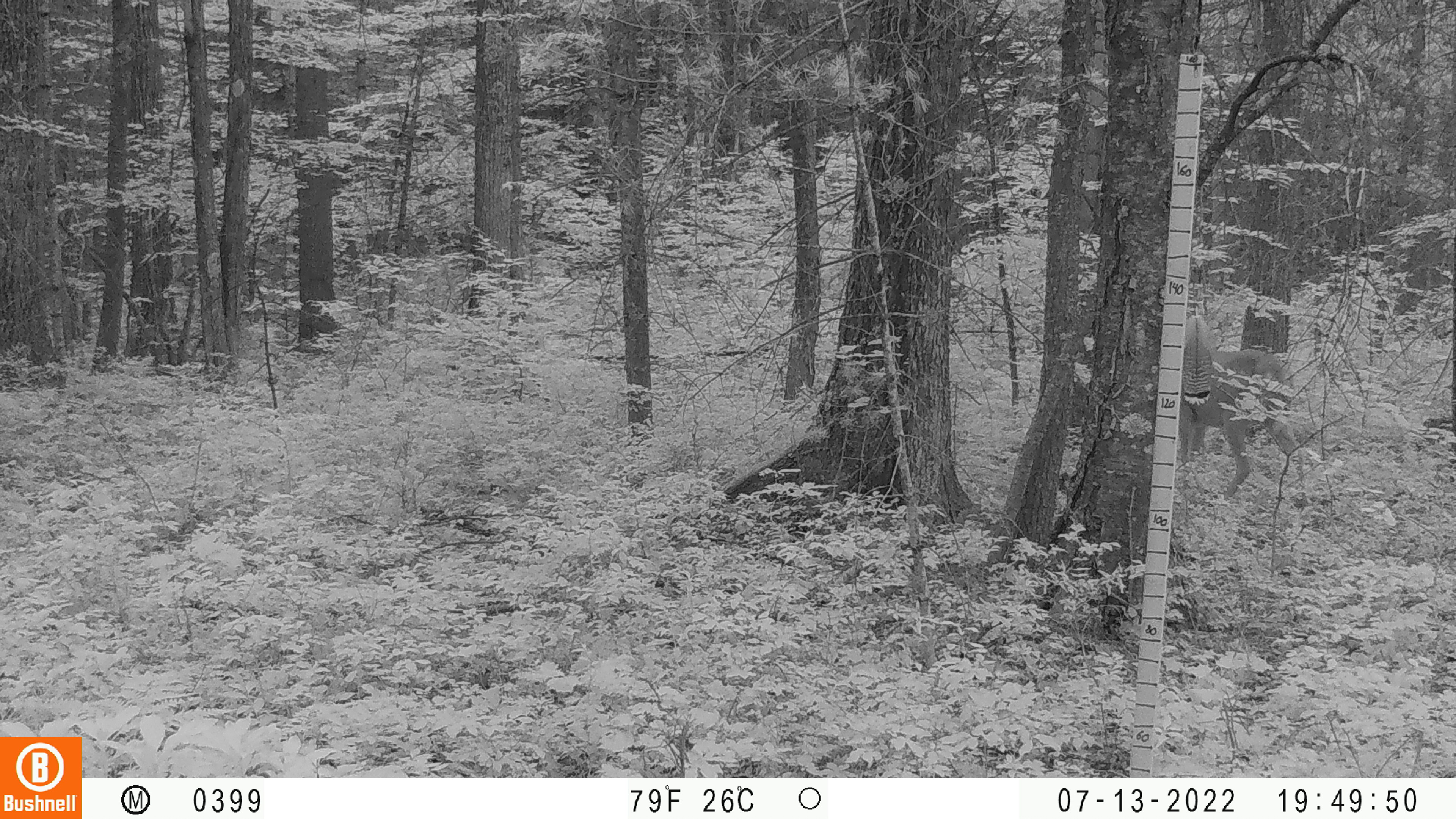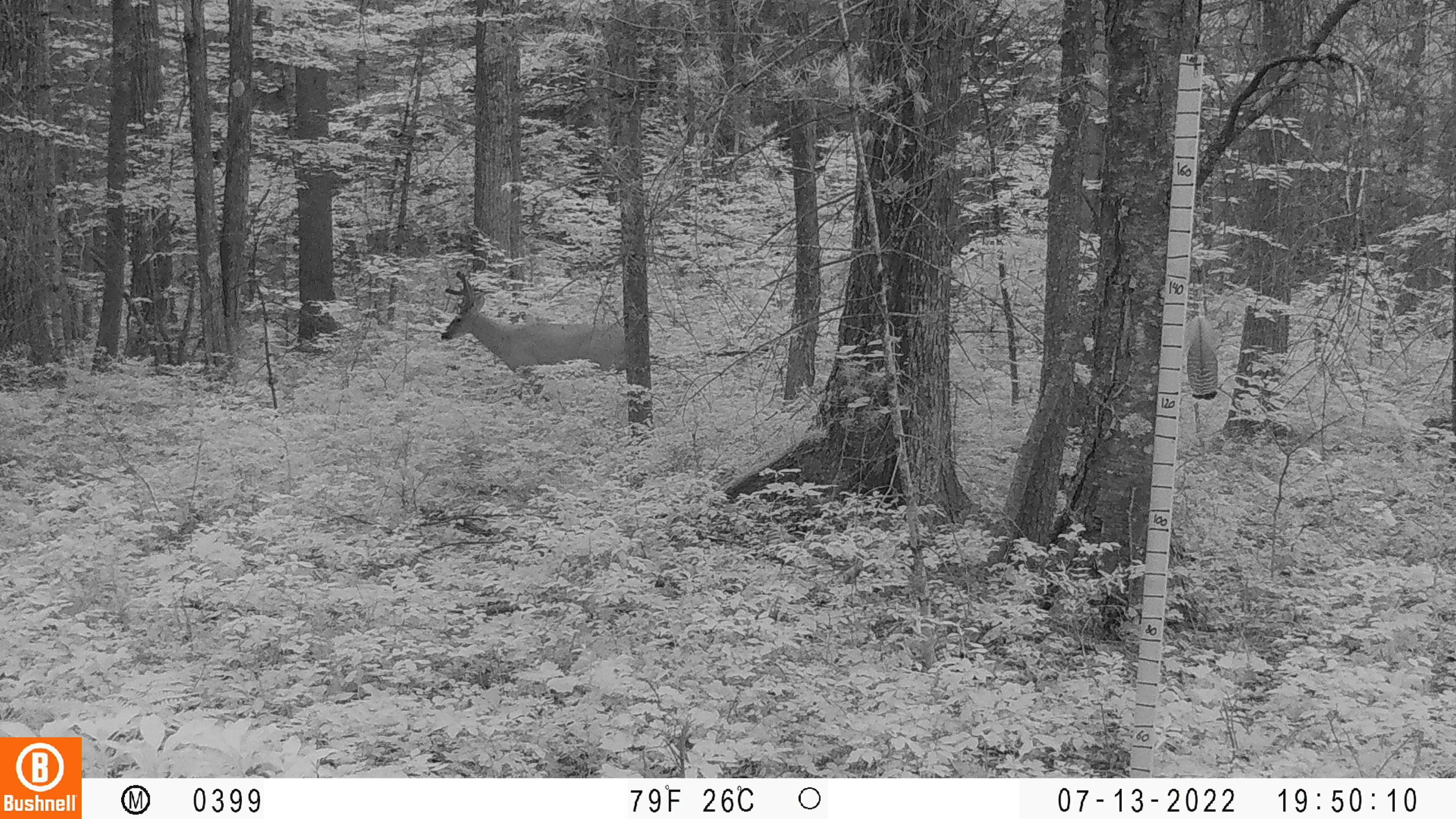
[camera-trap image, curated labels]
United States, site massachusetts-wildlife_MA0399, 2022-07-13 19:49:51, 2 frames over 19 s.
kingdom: Animalia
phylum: Chordata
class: Mammalia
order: Artiodactyla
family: Cervidae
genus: Odocoileus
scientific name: Odocoileus virginianus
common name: white-tailed deer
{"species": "white-tailed deer (Odocoileus virginianus)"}